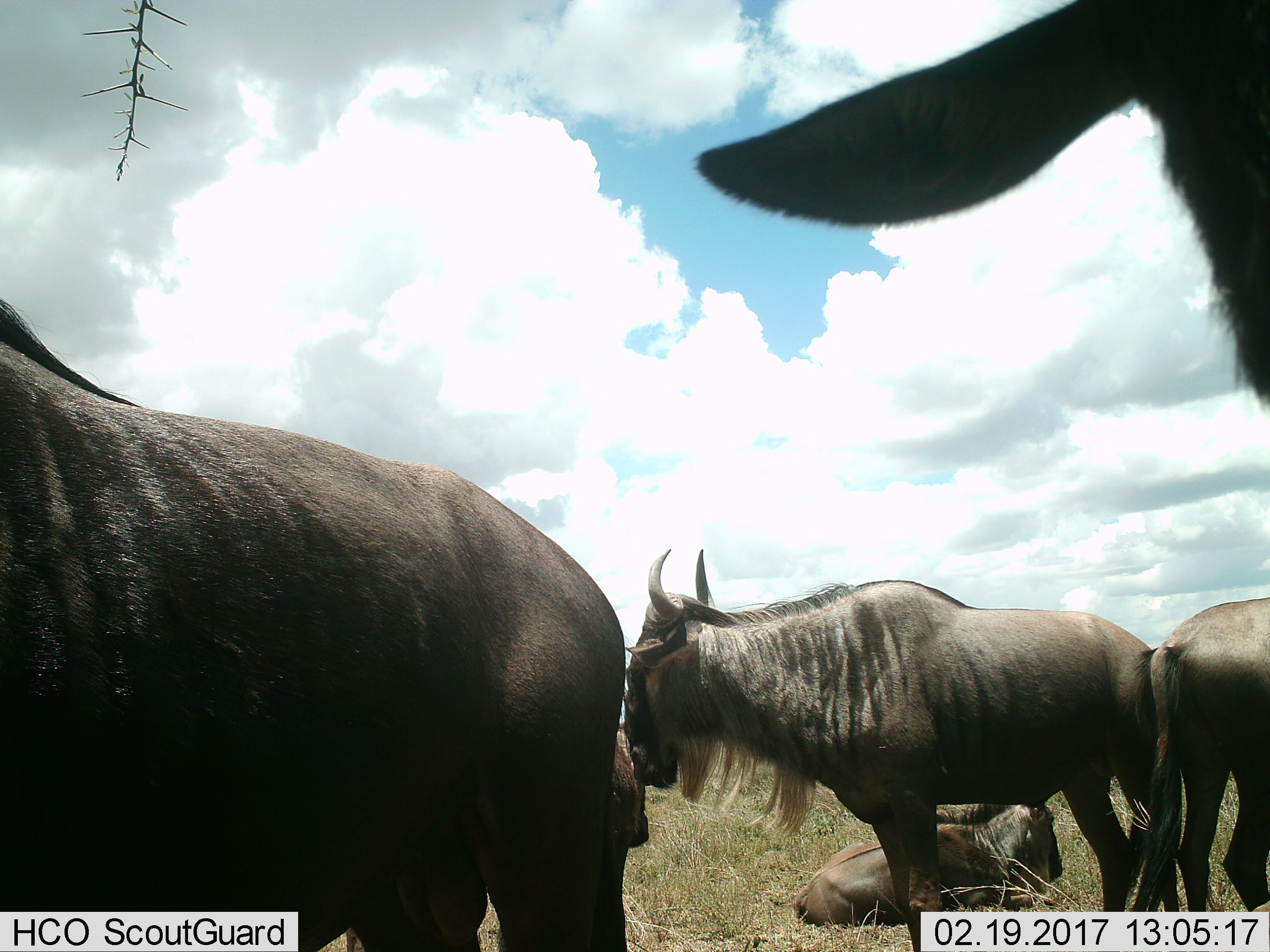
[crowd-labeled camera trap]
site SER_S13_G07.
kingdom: Animalia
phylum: Chordata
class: Mammalia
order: Artiodactyla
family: Bovidae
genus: Connochaetes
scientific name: Connochaetes taurinus taurinus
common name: blue wildebeest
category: wildebeestblue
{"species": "wildebeestblue (blue wildebeest) (Connochaetes taurinus taurinus)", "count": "5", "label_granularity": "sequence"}